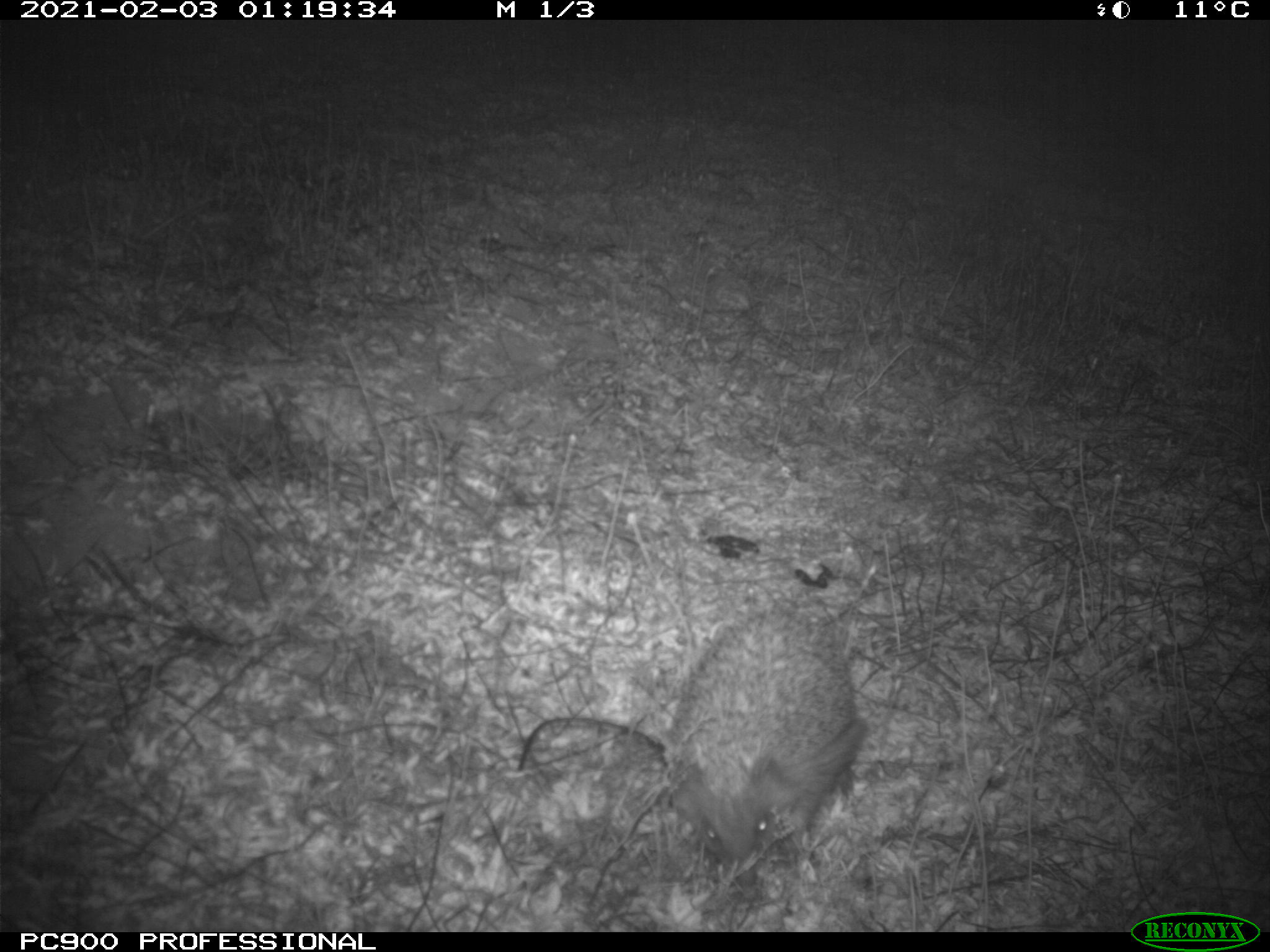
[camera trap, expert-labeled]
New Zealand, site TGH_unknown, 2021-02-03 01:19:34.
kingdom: Animalia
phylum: Chordata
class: Mammalia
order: Eulipotyphla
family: Erinaceidae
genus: Erinaceus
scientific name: Erinaceus europaeus europaeus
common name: european hedgehog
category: hedgehog